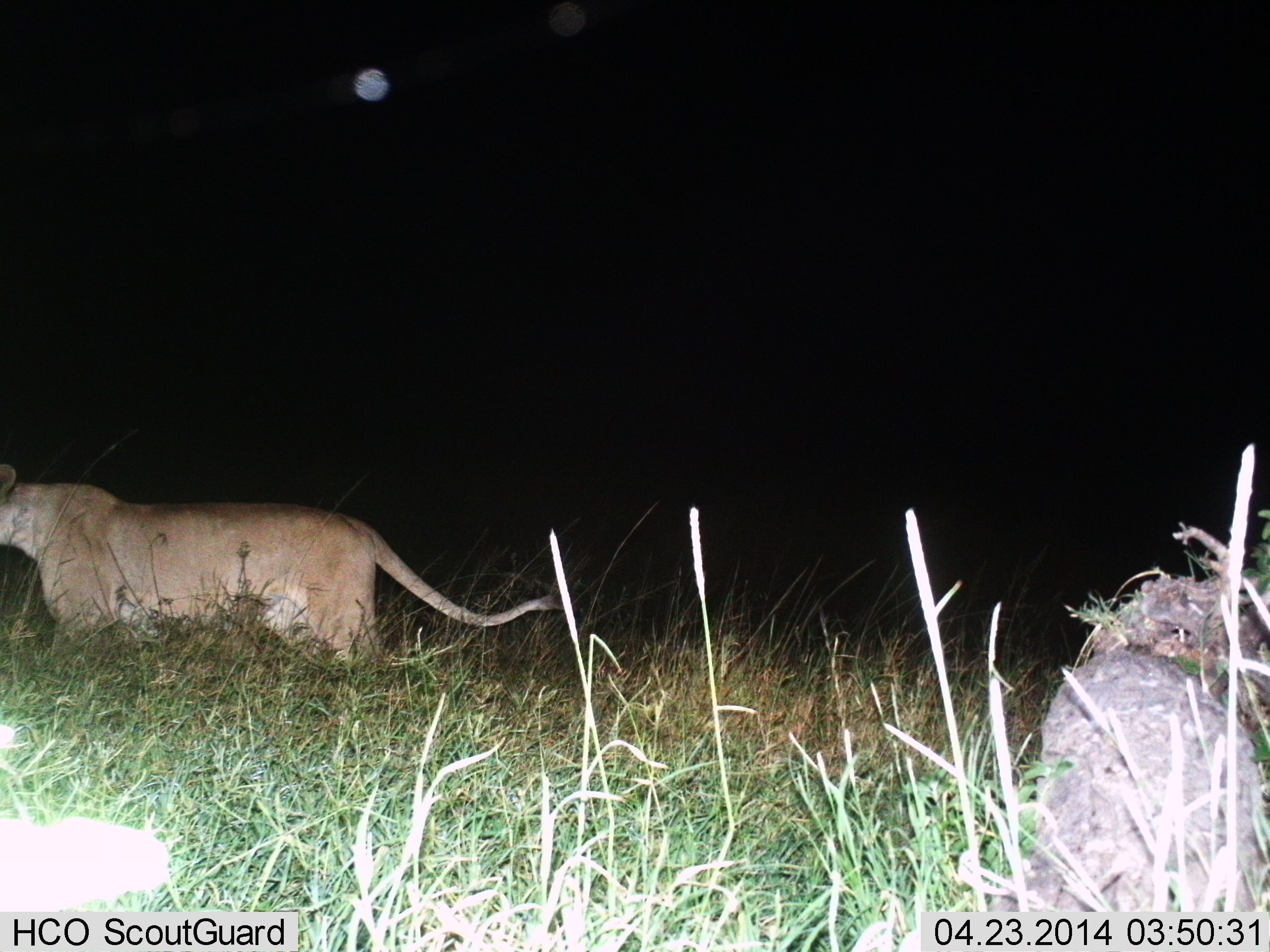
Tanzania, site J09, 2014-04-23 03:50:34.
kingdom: Animalia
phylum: Chordata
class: Mammalia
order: Carnivora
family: Felidae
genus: Panthera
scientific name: Panthera leo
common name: lion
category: lionfemale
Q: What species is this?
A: Lionfemale (lion) (Panthera leo).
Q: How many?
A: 1.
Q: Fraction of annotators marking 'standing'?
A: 20%.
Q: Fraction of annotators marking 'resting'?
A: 0%.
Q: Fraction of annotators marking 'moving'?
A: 85%.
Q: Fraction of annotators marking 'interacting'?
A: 0%.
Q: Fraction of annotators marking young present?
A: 0%.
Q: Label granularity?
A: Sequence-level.